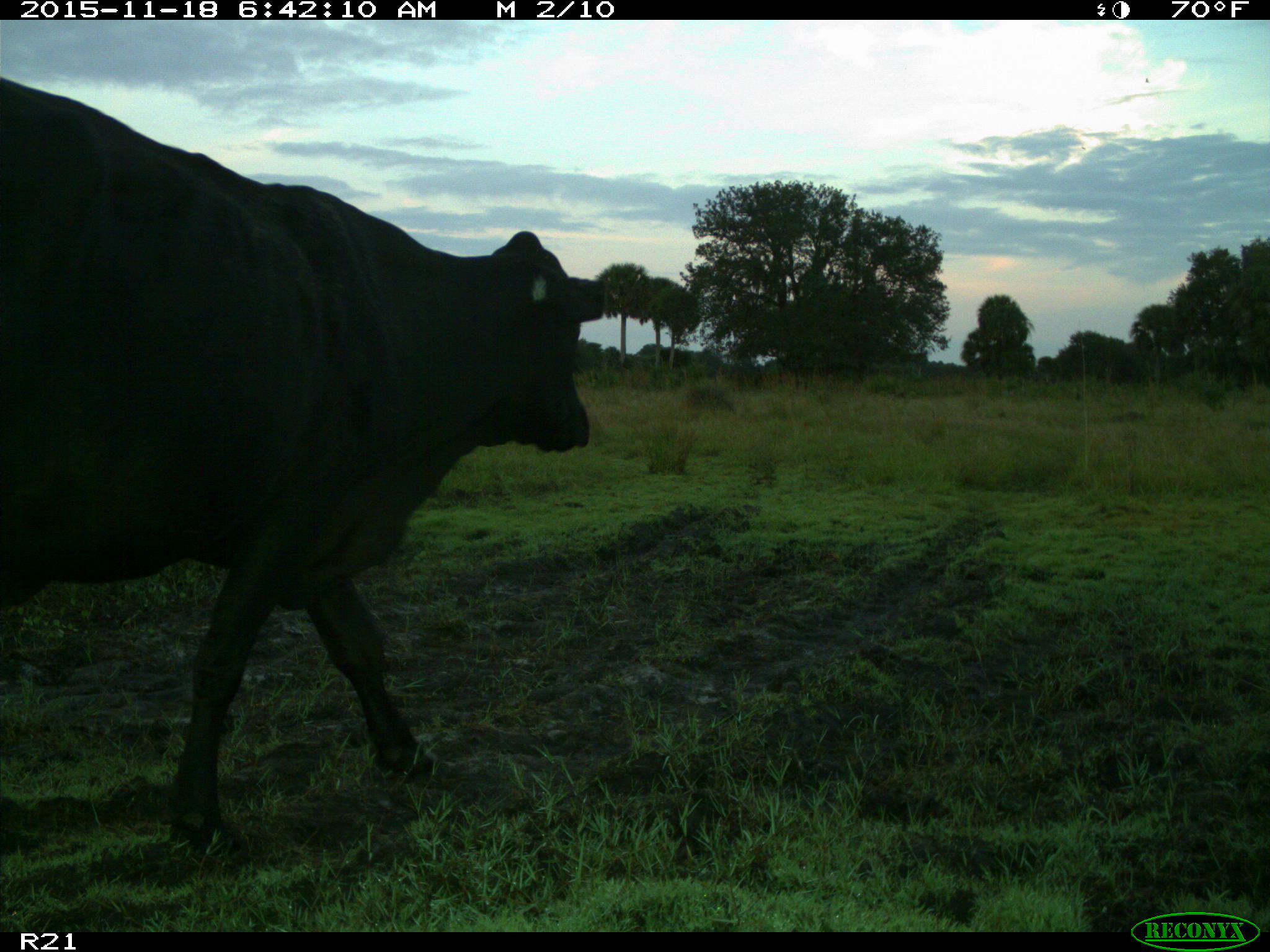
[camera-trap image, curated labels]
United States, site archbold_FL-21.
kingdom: Animalia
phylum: Chordata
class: Mammalia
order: Artiodactyla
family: Bovidae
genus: Bos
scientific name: Bos taurus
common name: domestic cow